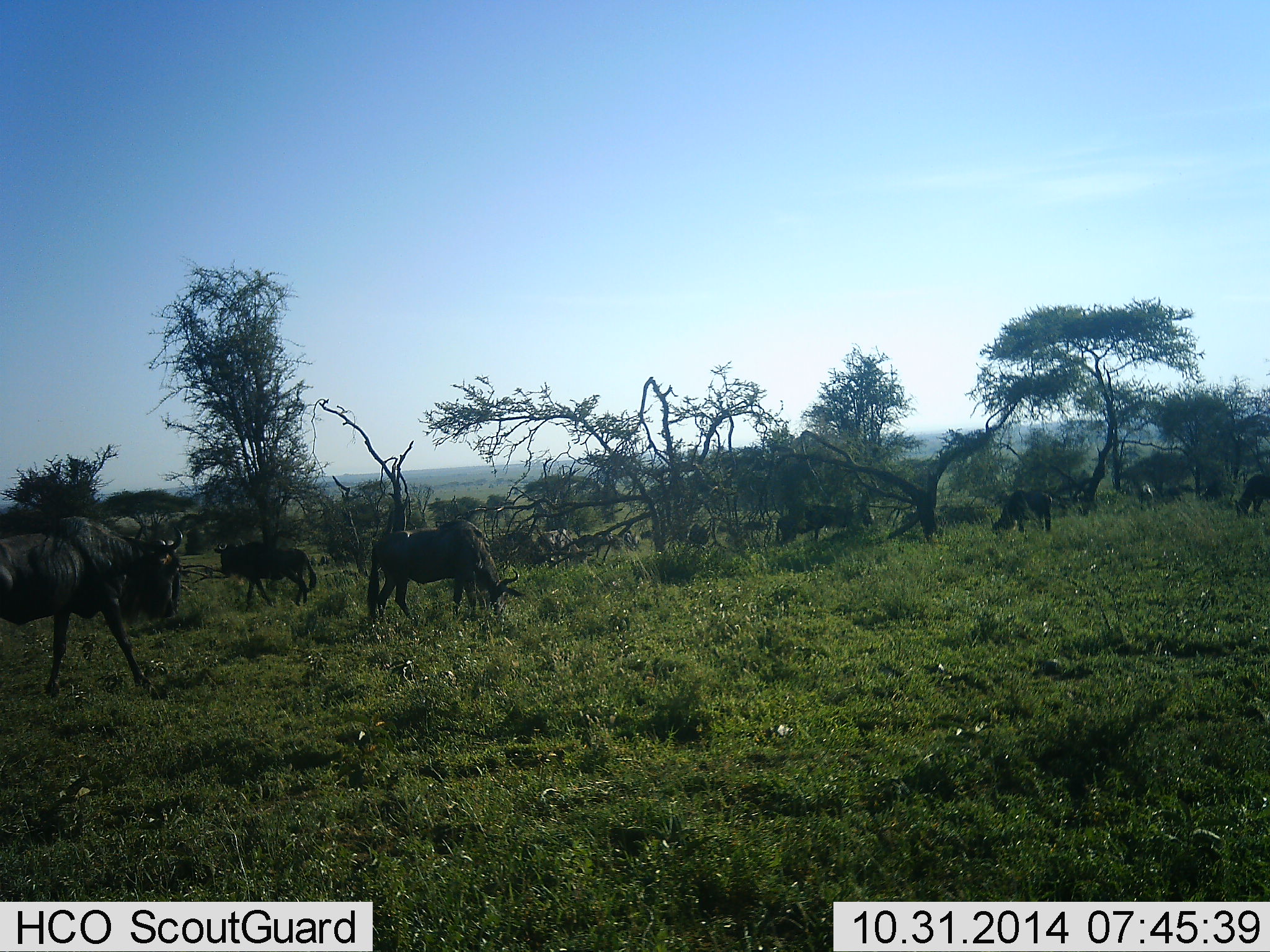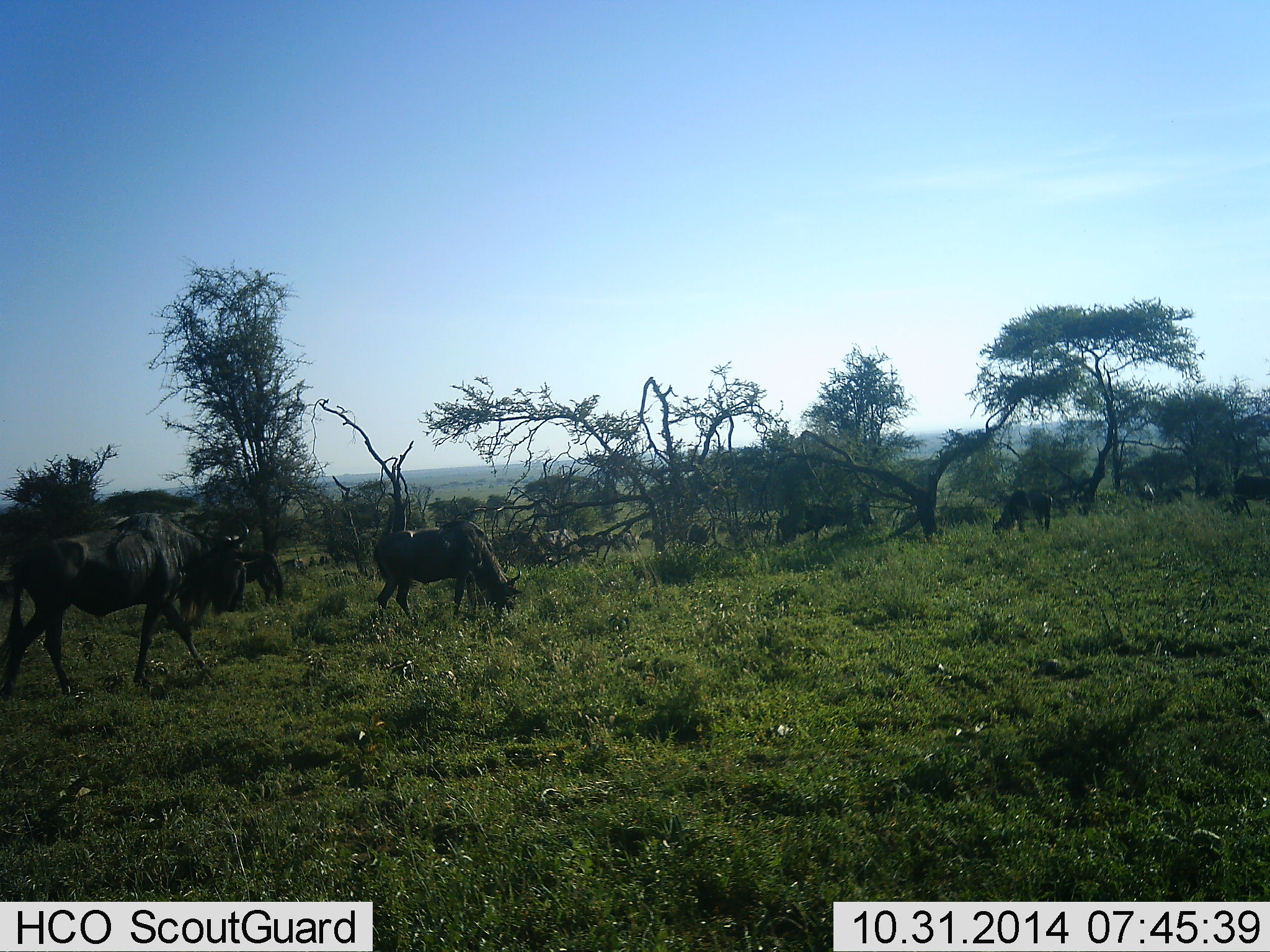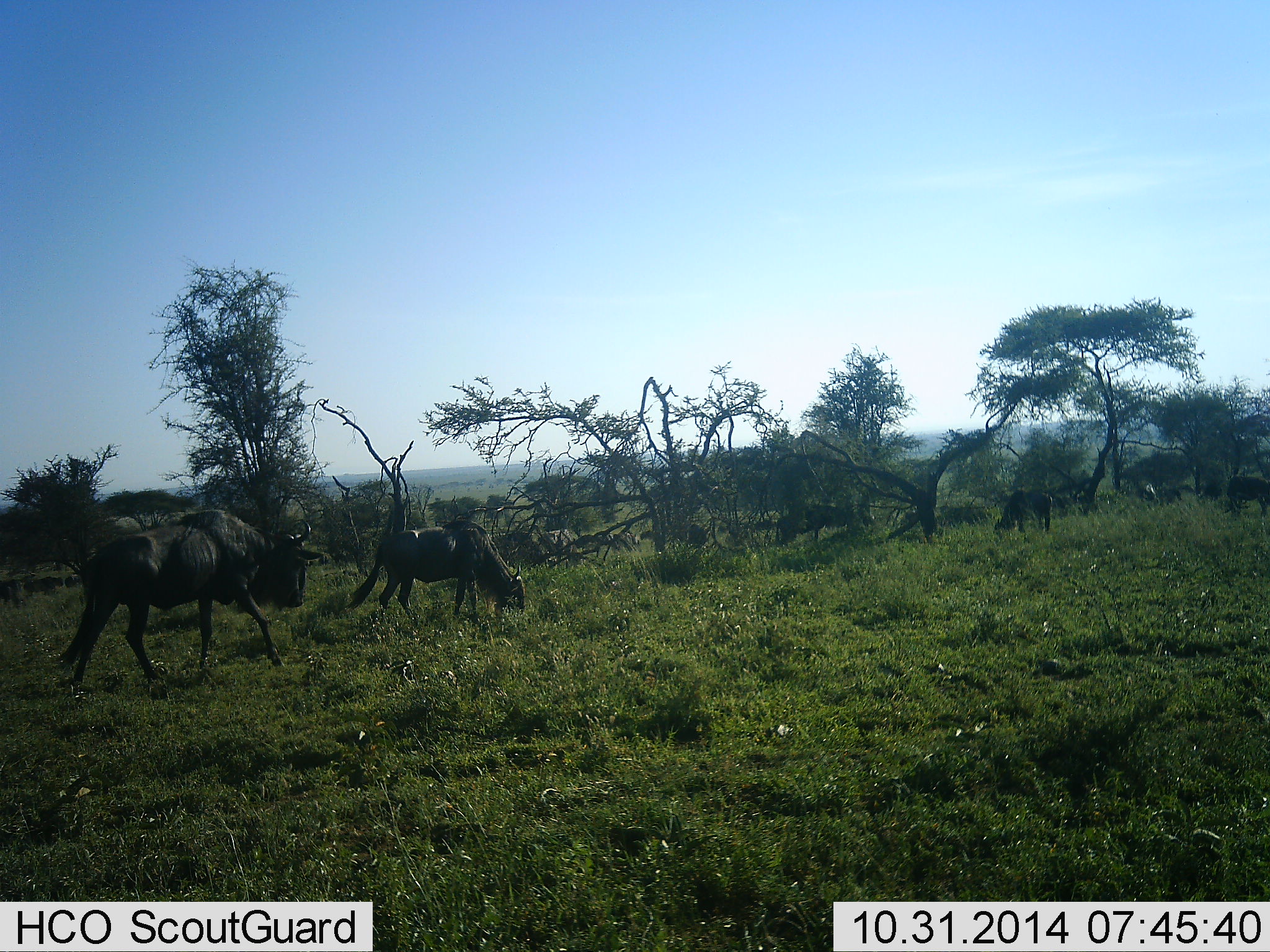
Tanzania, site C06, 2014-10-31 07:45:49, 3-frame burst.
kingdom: Animalia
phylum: Chordata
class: Mammalia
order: Artiodactyla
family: Bovidae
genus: Connochaetes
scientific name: Connochaetes taurinus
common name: blue wildebeest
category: wildebeest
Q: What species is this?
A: Wildebeest (blue wildebeest) (Connochaetes taurinus).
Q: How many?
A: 10.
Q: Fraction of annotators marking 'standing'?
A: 50%.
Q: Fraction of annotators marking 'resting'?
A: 0%.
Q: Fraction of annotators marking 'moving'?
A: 60%.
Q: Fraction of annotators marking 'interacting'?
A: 10%.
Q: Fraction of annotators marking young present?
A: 10%.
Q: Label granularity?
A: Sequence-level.